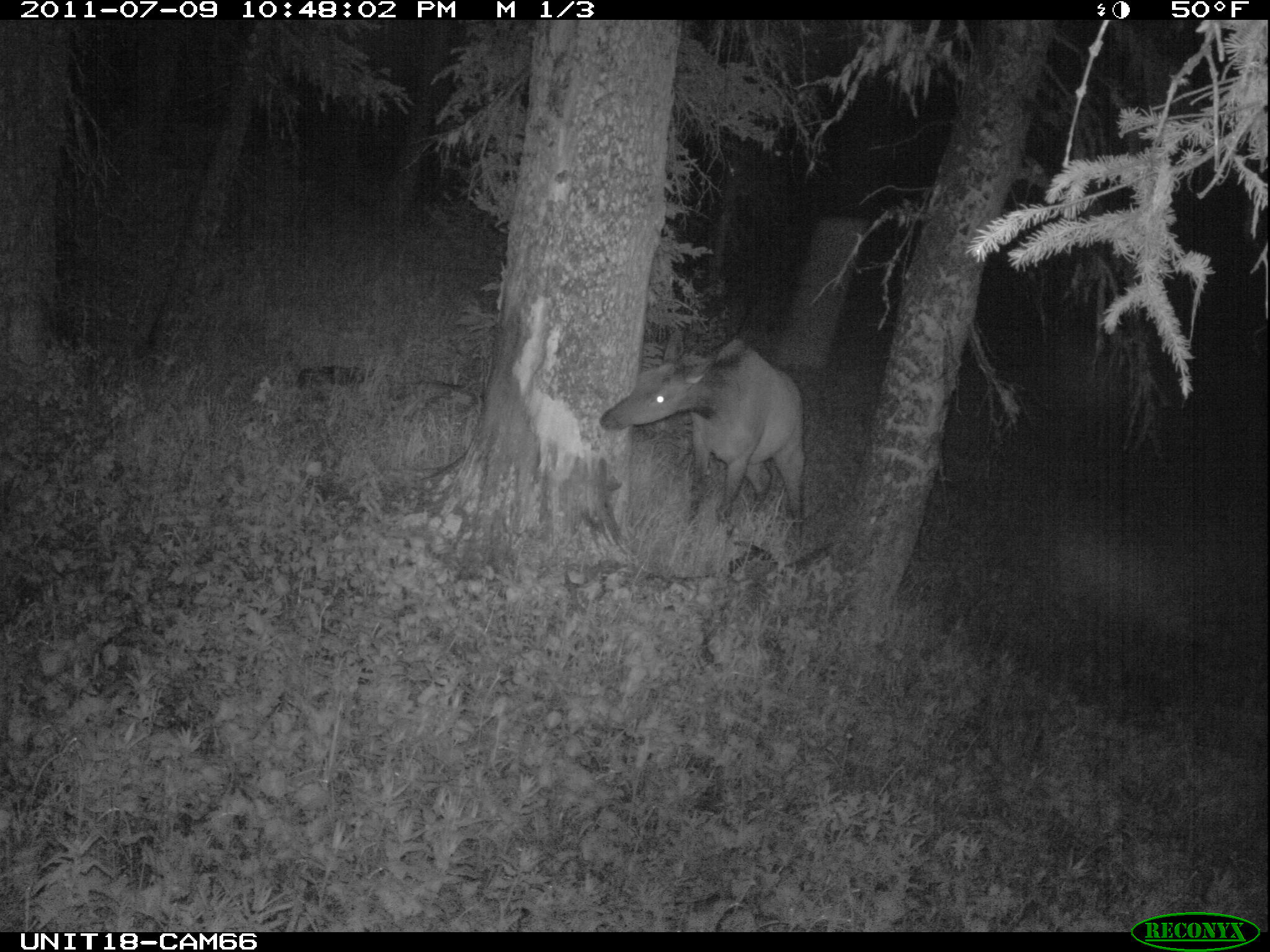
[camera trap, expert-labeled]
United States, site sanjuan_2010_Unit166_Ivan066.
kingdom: Animalia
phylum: Chordata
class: Mammalia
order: Artiodactyla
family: Cervidae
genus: Cervus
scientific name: Cervus elaphus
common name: red deer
Cervus elaphus (red deer).